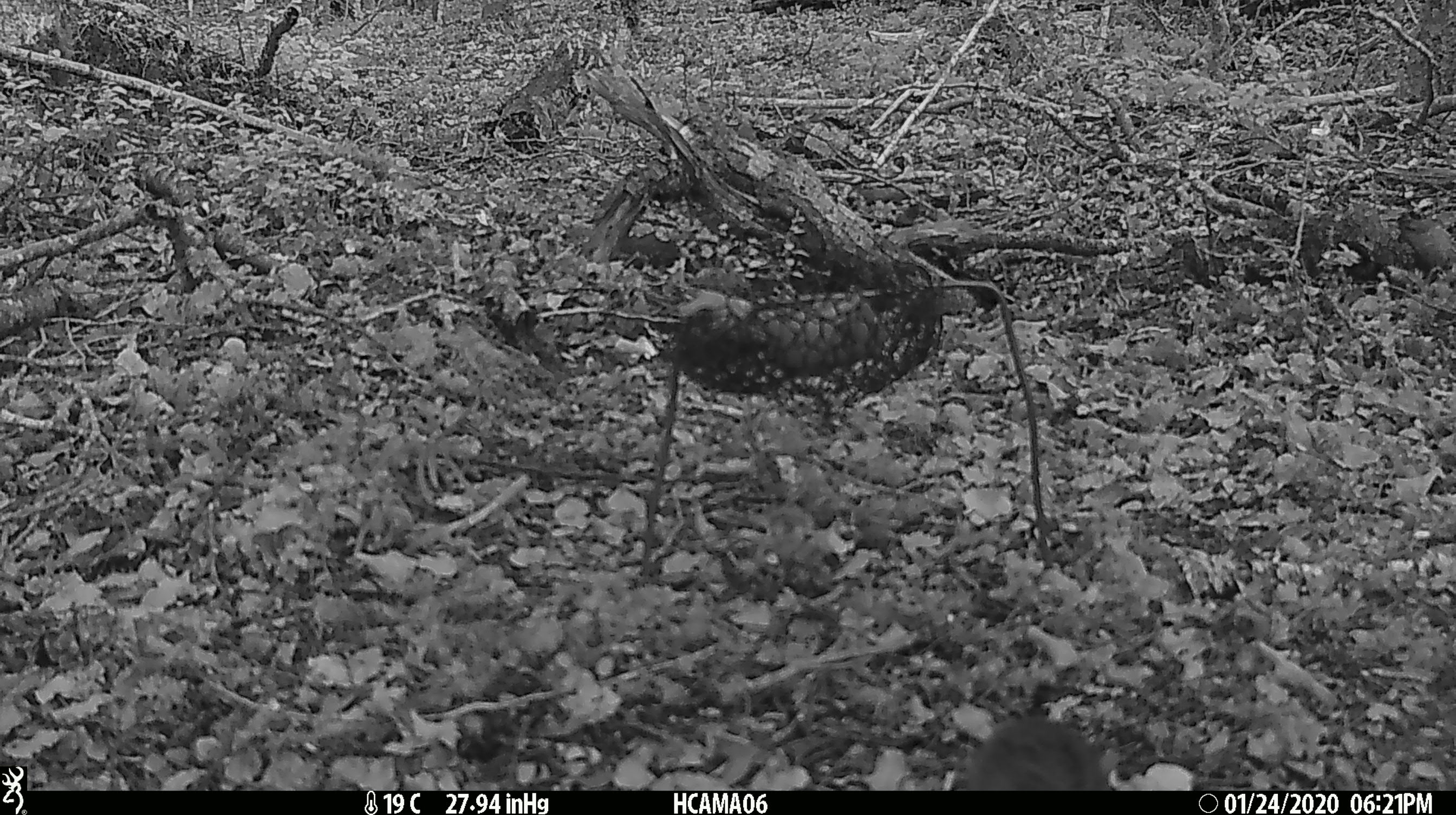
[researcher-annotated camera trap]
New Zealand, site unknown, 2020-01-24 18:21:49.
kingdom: Animalia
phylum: Chordata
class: Mammalia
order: Rodentia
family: Muridae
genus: Mus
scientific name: Mus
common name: mouse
Mouse (Mus).